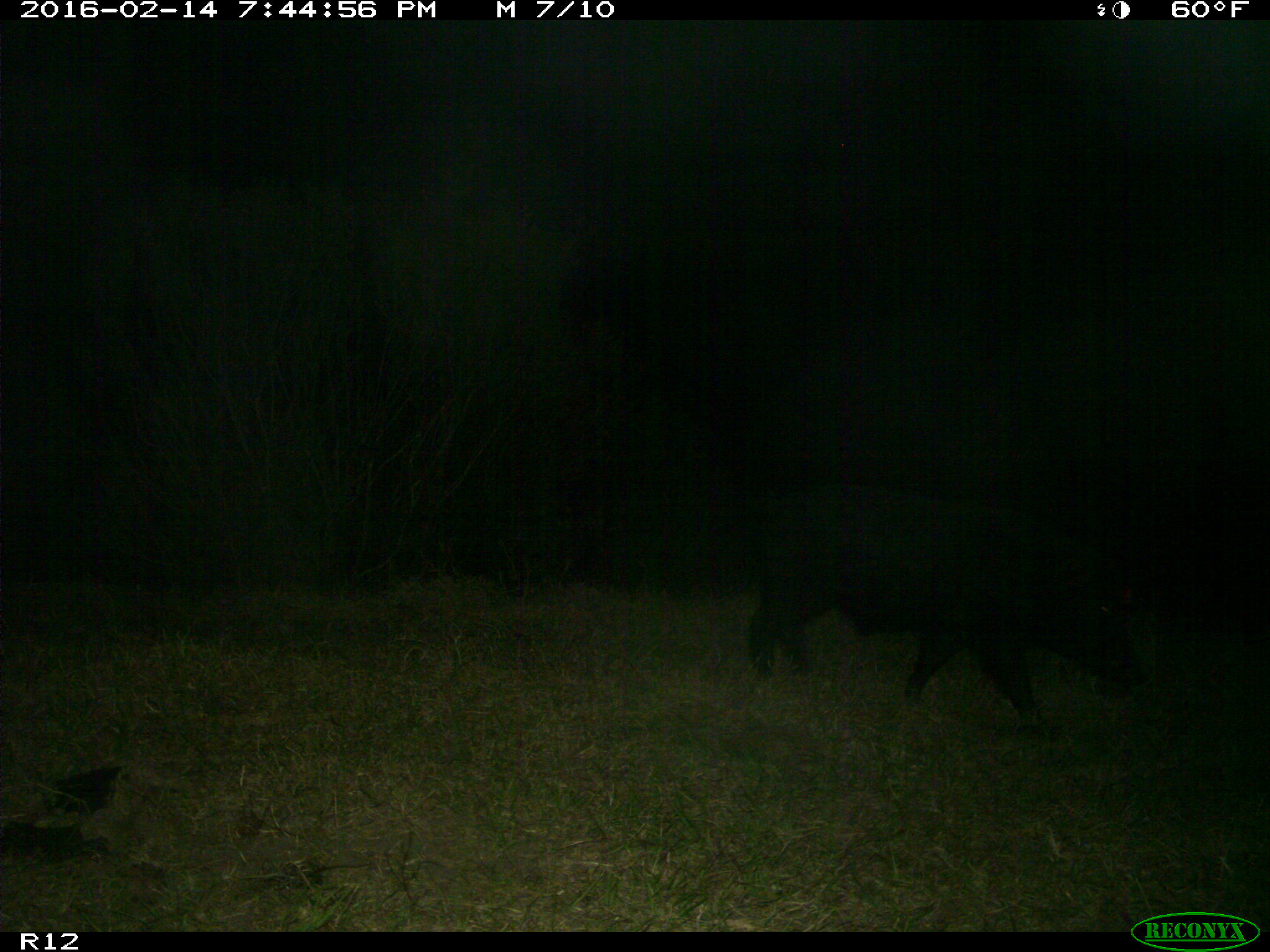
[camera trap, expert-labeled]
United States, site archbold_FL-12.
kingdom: Animalia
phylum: Chordata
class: Mammalia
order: Artiodactyla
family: Suidae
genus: Sus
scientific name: Sus scrofa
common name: wild boar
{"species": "Sus scrofa (wild boar)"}